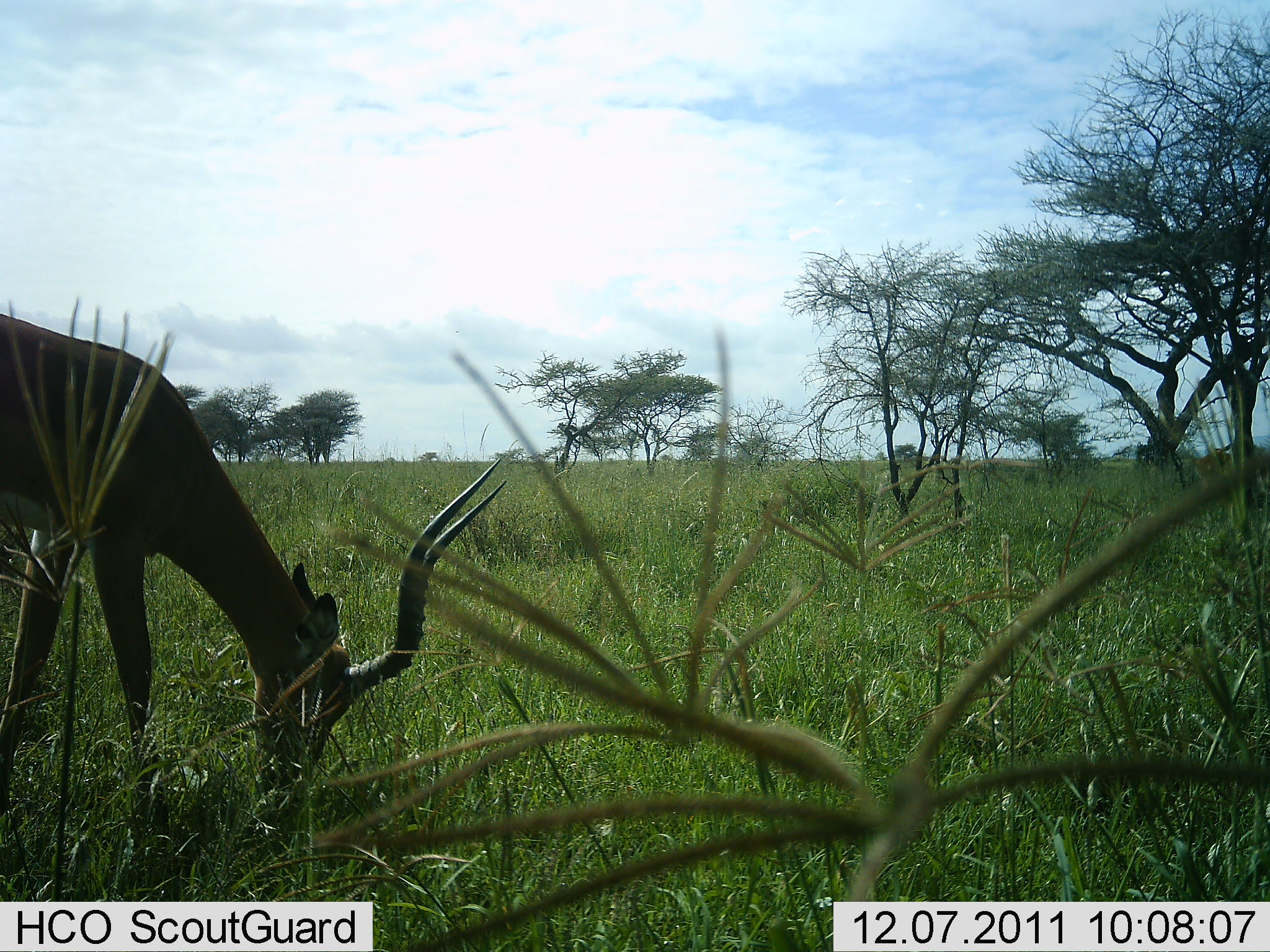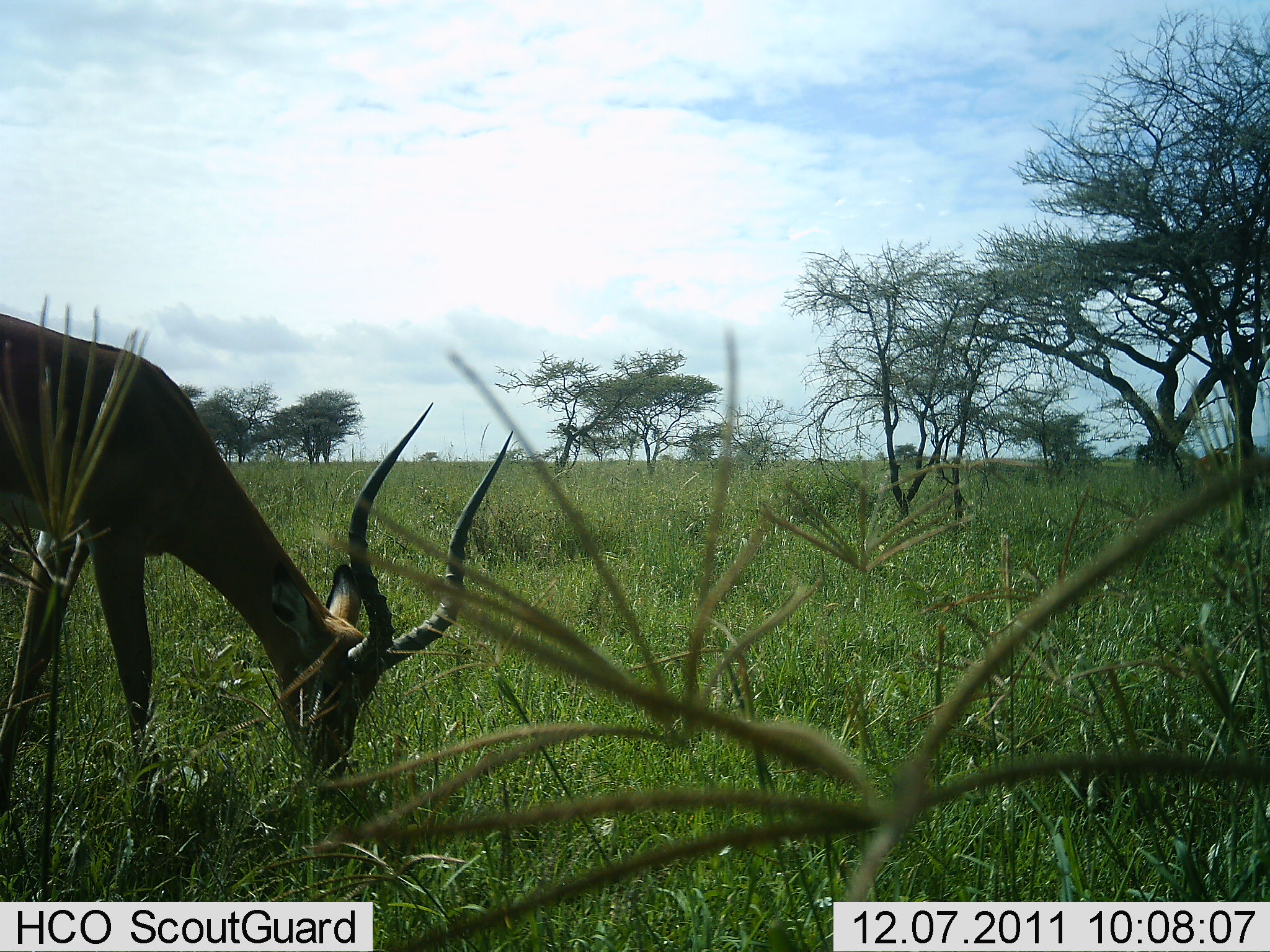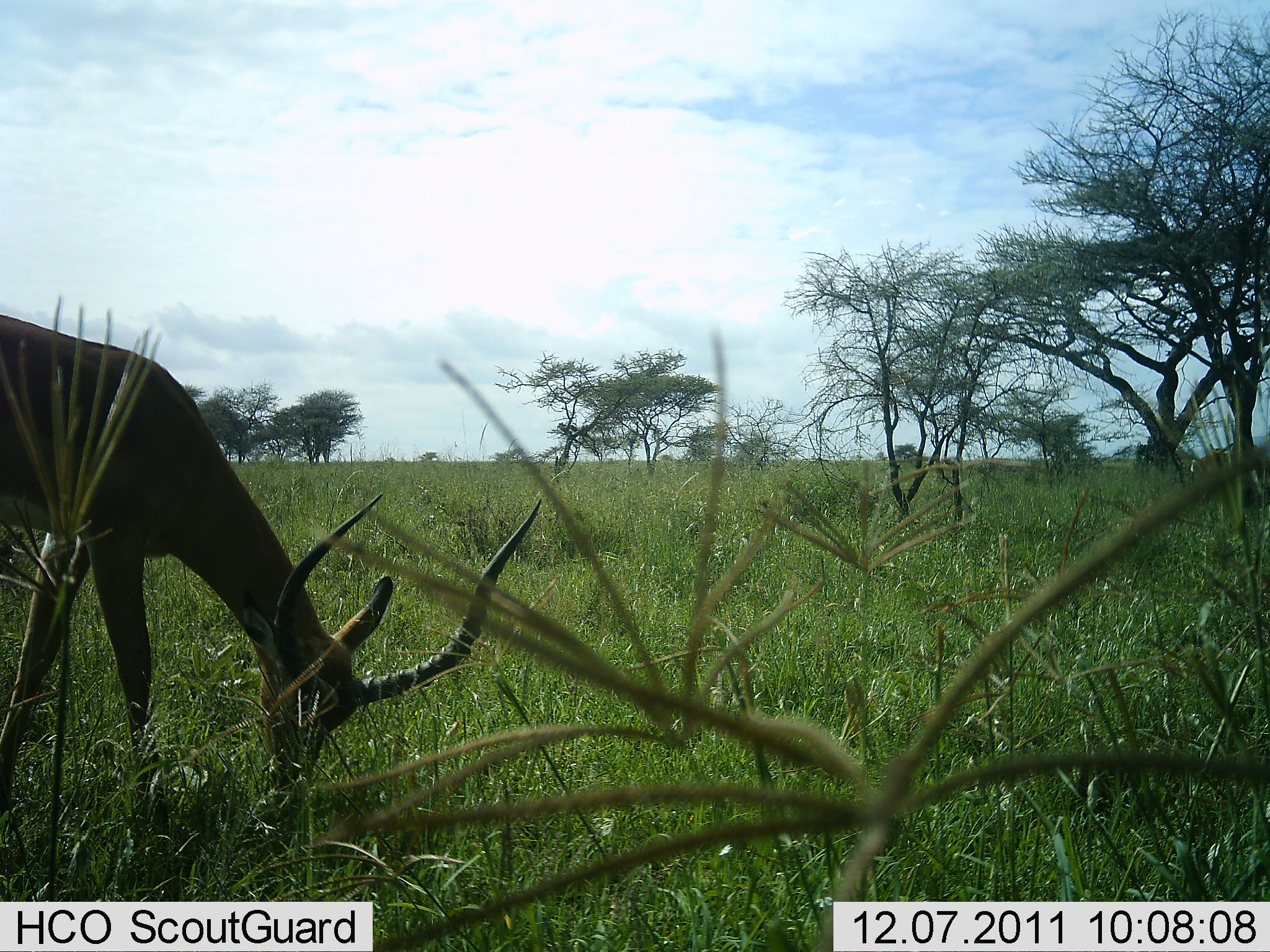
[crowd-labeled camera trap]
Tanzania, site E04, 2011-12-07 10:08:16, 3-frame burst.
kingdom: Animalia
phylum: Chordata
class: Mammalia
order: Artiodactyla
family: Bovidae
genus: Aepyceros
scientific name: Aepyceros melampus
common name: impala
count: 1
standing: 0%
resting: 0%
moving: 0%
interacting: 0%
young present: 0%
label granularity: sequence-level